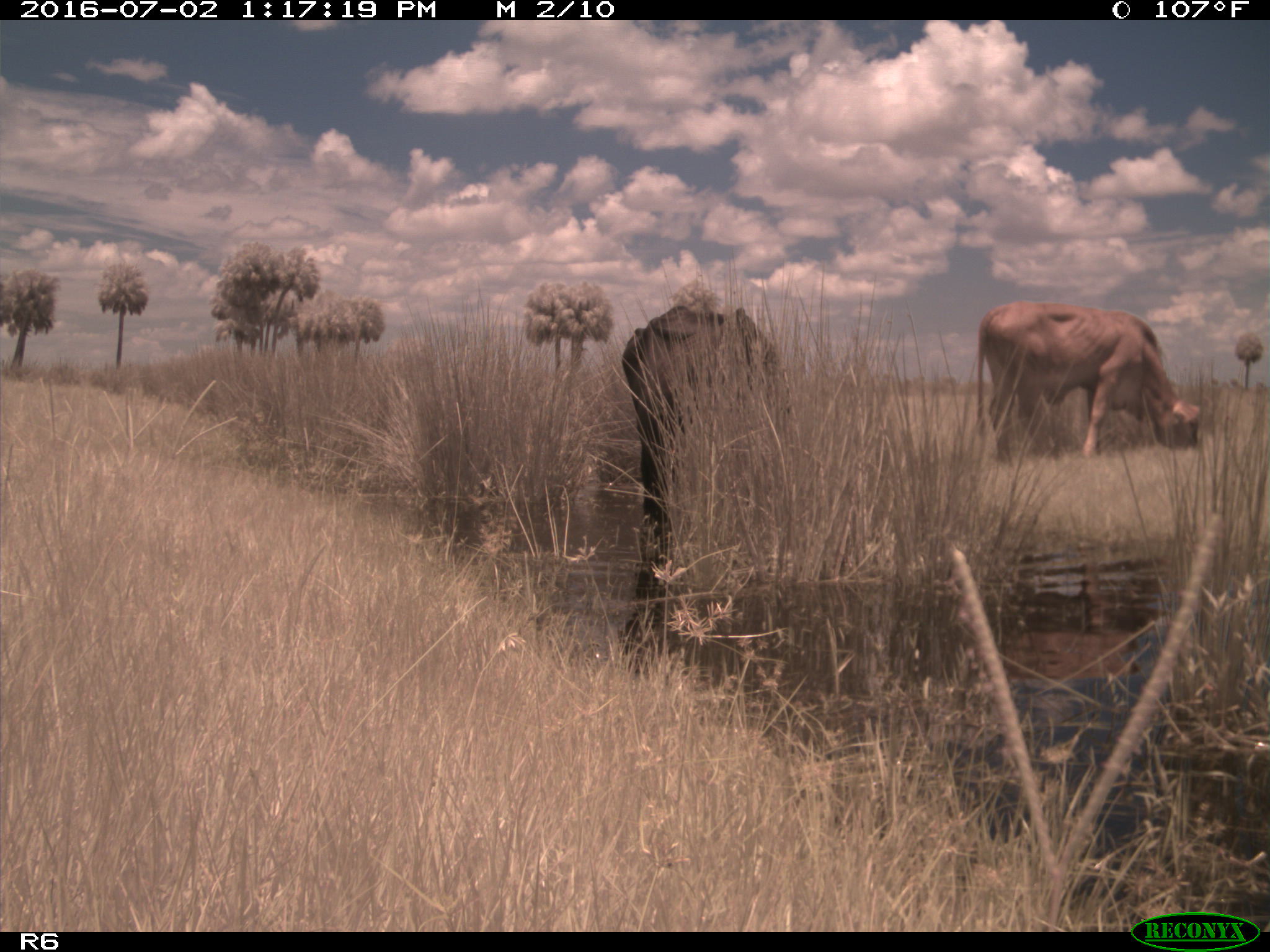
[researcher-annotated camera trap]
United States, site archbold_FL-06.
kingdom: Animalia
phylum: Chordata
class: Mammalia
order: Artiodactyla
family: Bovidae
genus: Bos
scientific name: Bos taurus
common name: domestic cow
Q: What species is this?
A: Bos taurus (domestic cow).